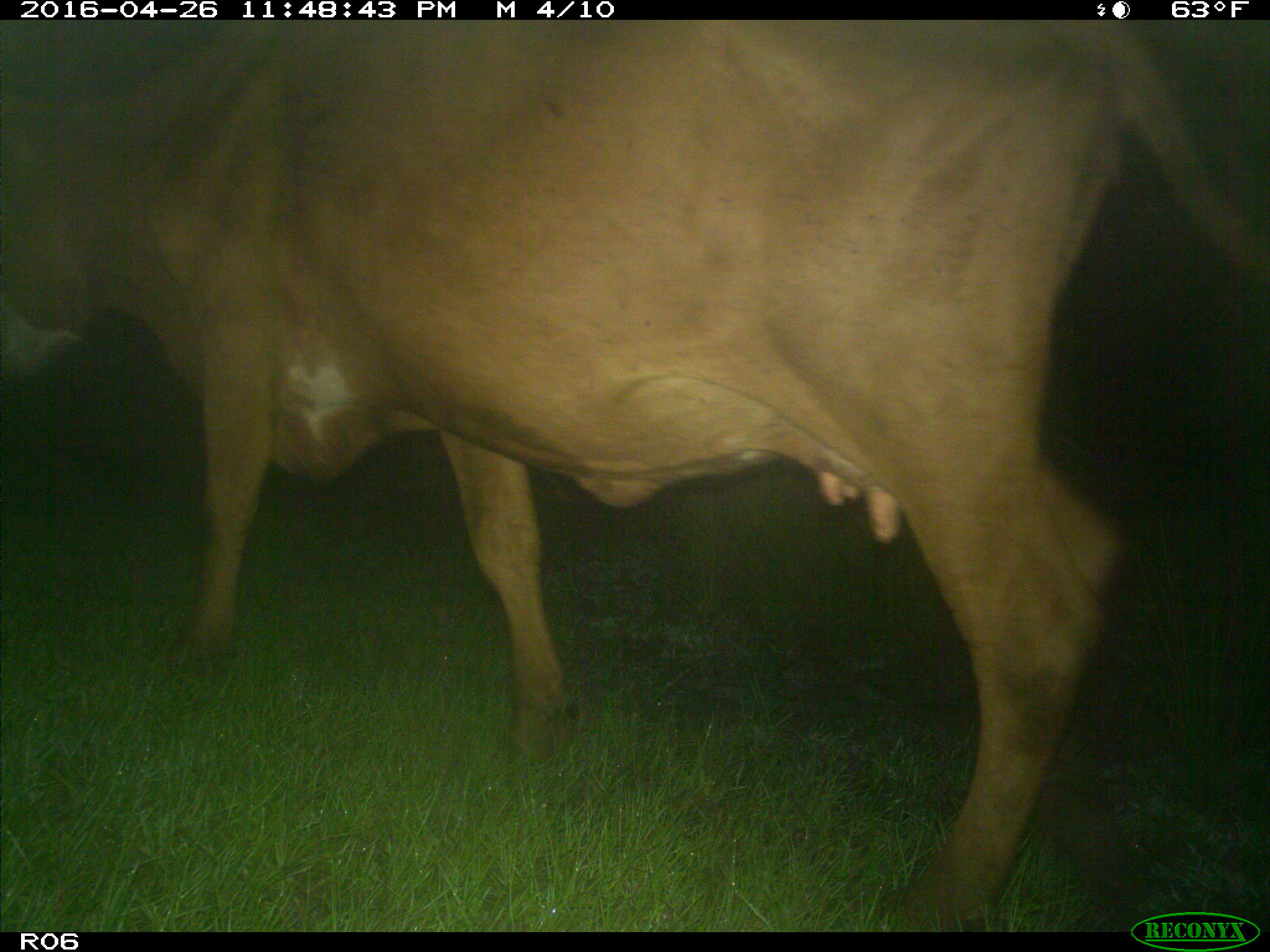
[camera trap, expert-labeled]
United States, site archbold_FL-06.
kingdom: Animalia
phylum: Chordata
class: Mammalia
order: Artiodactyla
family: Bovidae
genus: Bos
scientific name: Bos taurus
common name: domestic cow